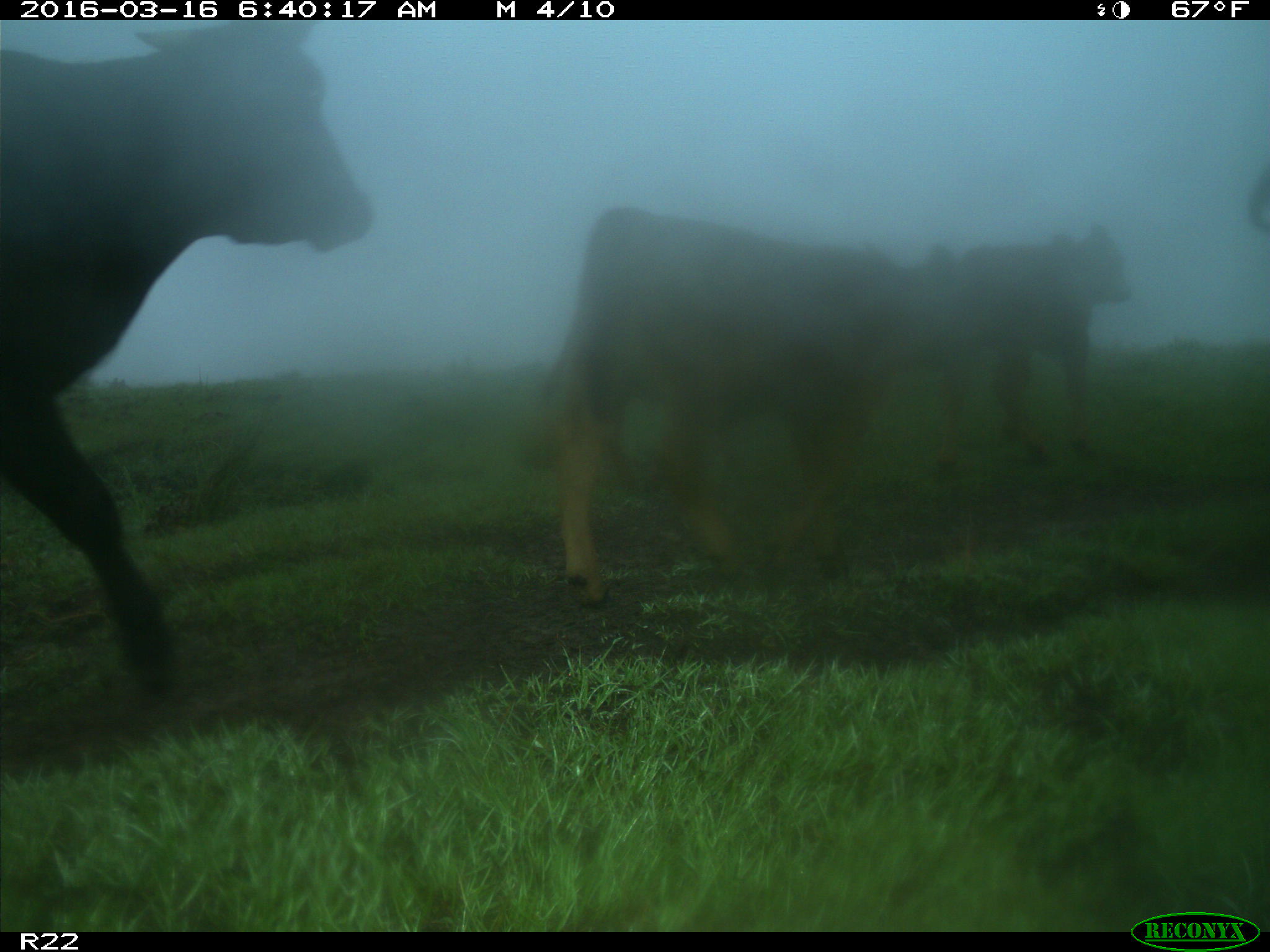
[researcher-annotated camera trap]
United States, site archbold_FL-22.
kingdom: Animalia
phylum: Chordata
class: Mammalia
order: Artiodactyla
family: Bovidae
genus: Bos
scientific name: Bos taurus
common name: domestic cow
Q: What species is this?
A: Bos taurus (domestic cow).